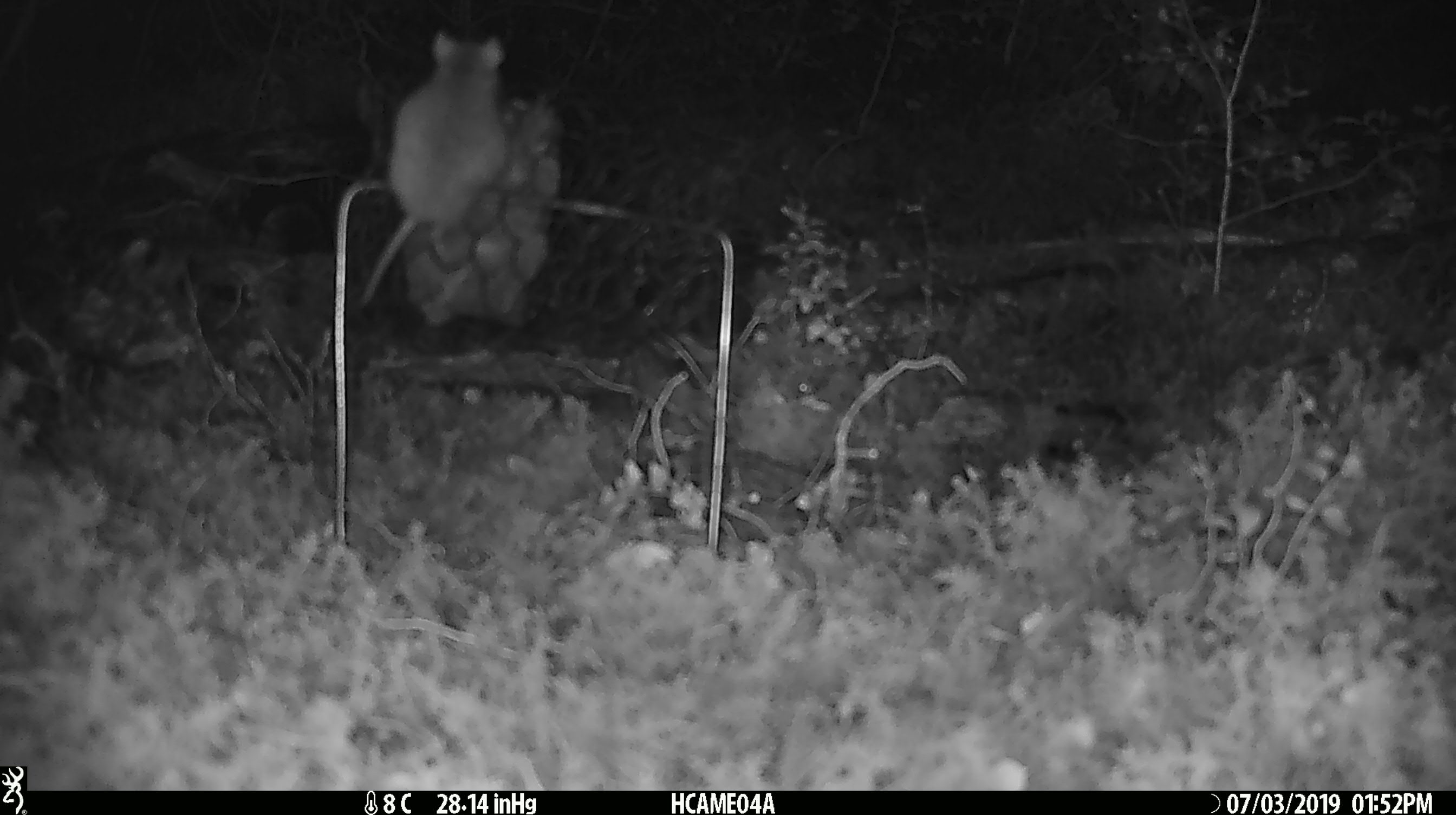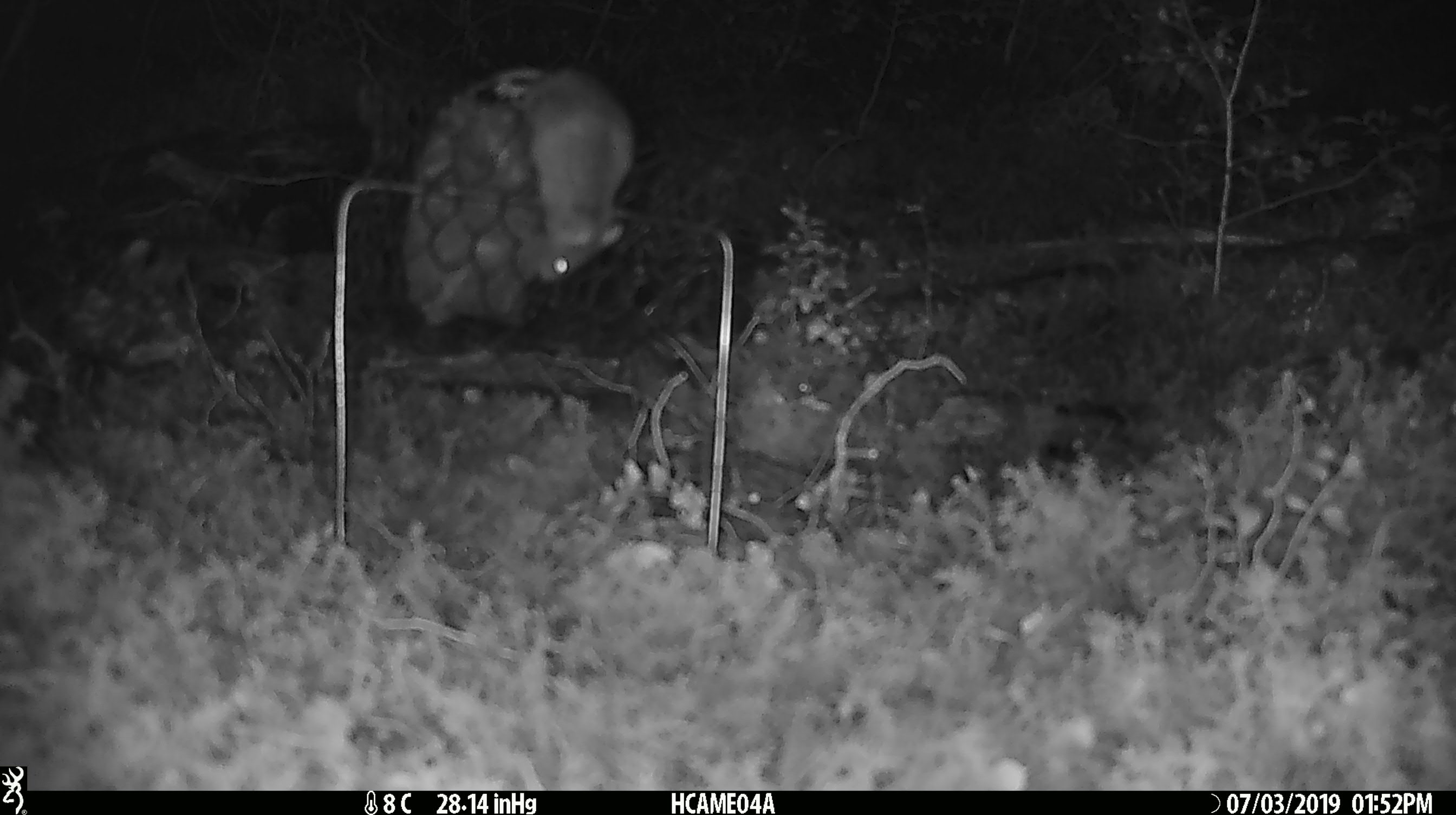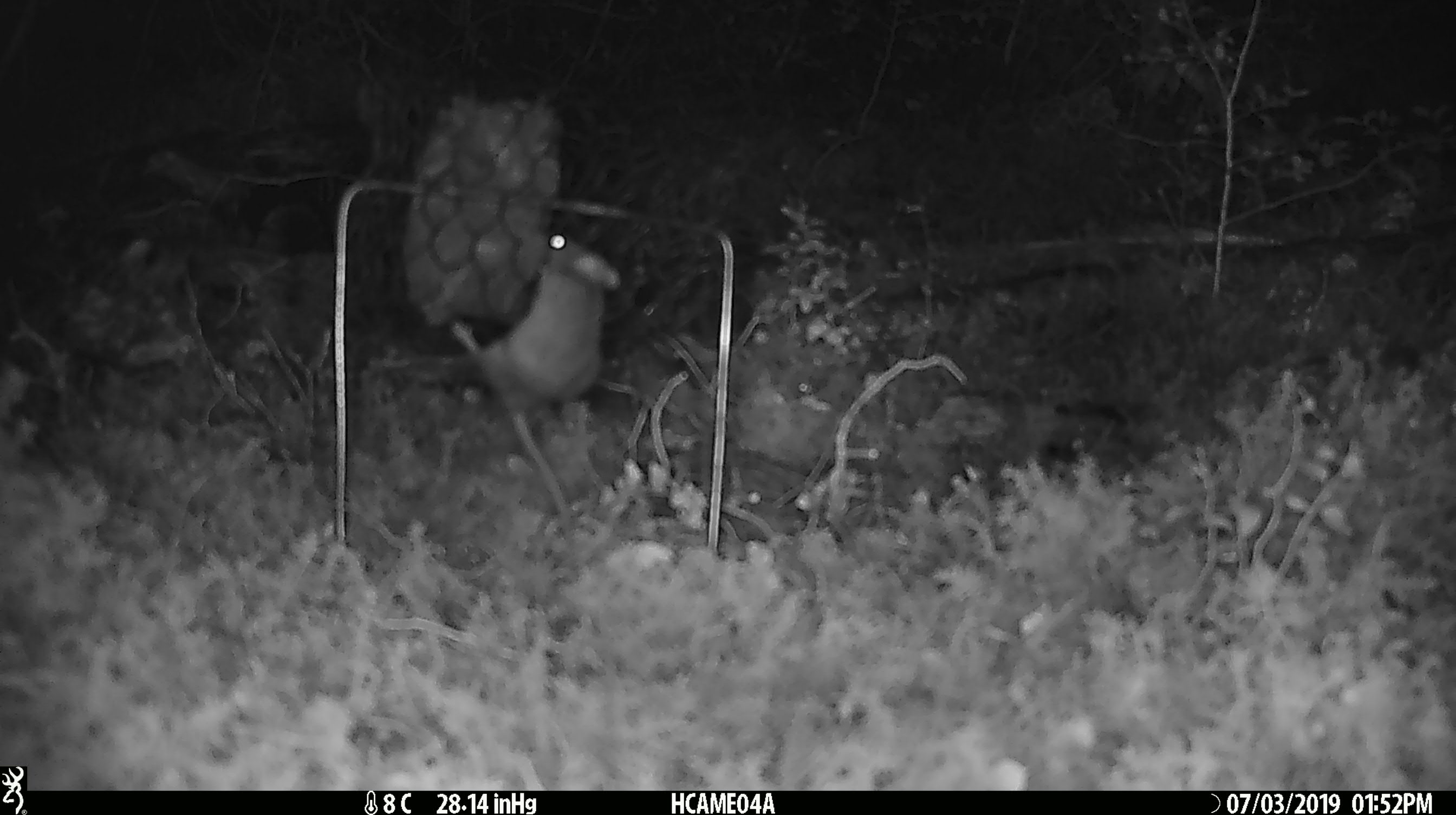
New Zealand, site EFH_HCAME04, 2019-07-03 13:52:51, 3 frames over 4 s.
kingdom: Animalia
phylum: Chordata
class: Mammalia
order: Rodentia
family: Muridae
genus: Mus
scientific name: Mus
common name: mouse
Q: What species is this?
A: Mouse (Mus).